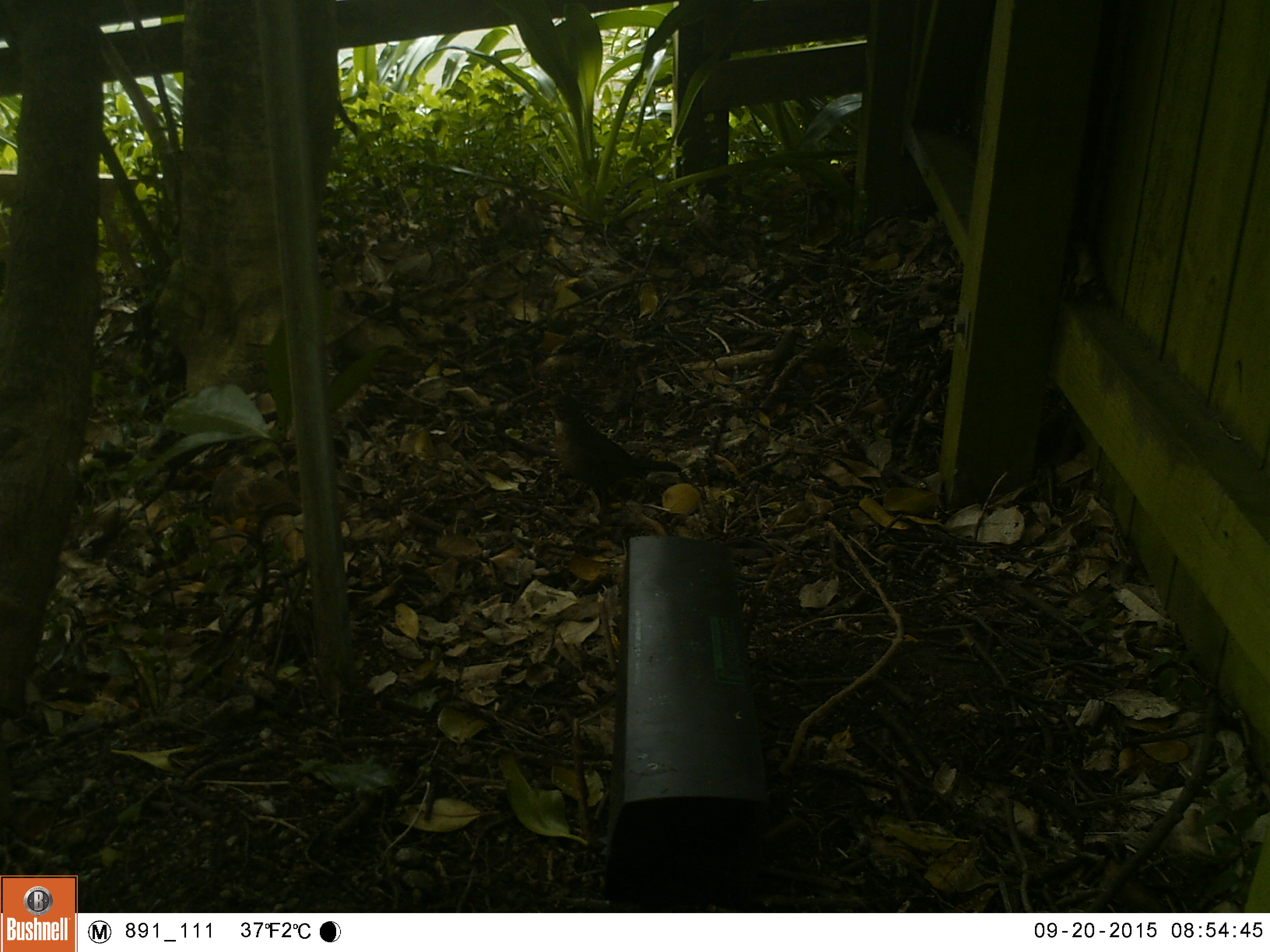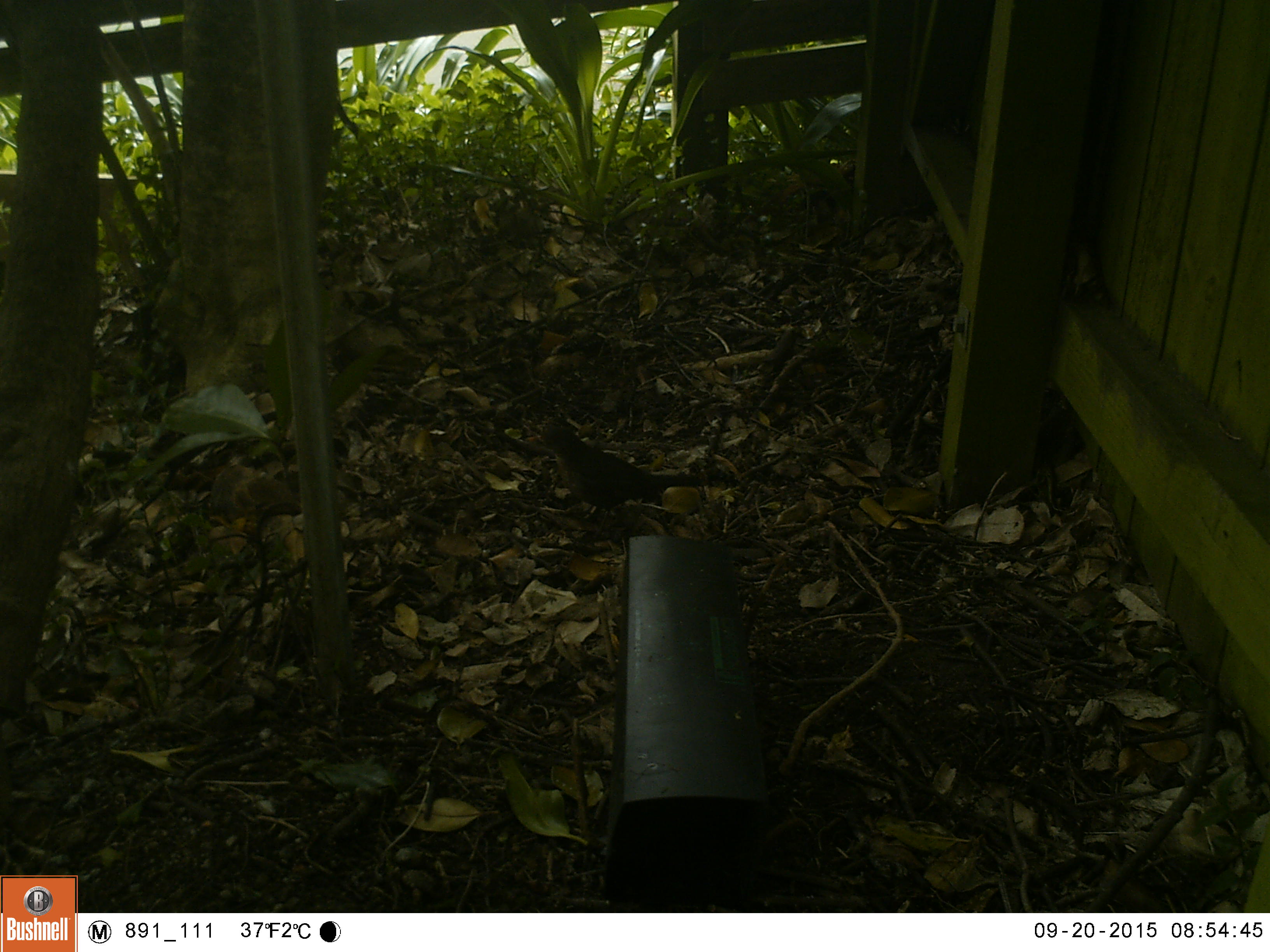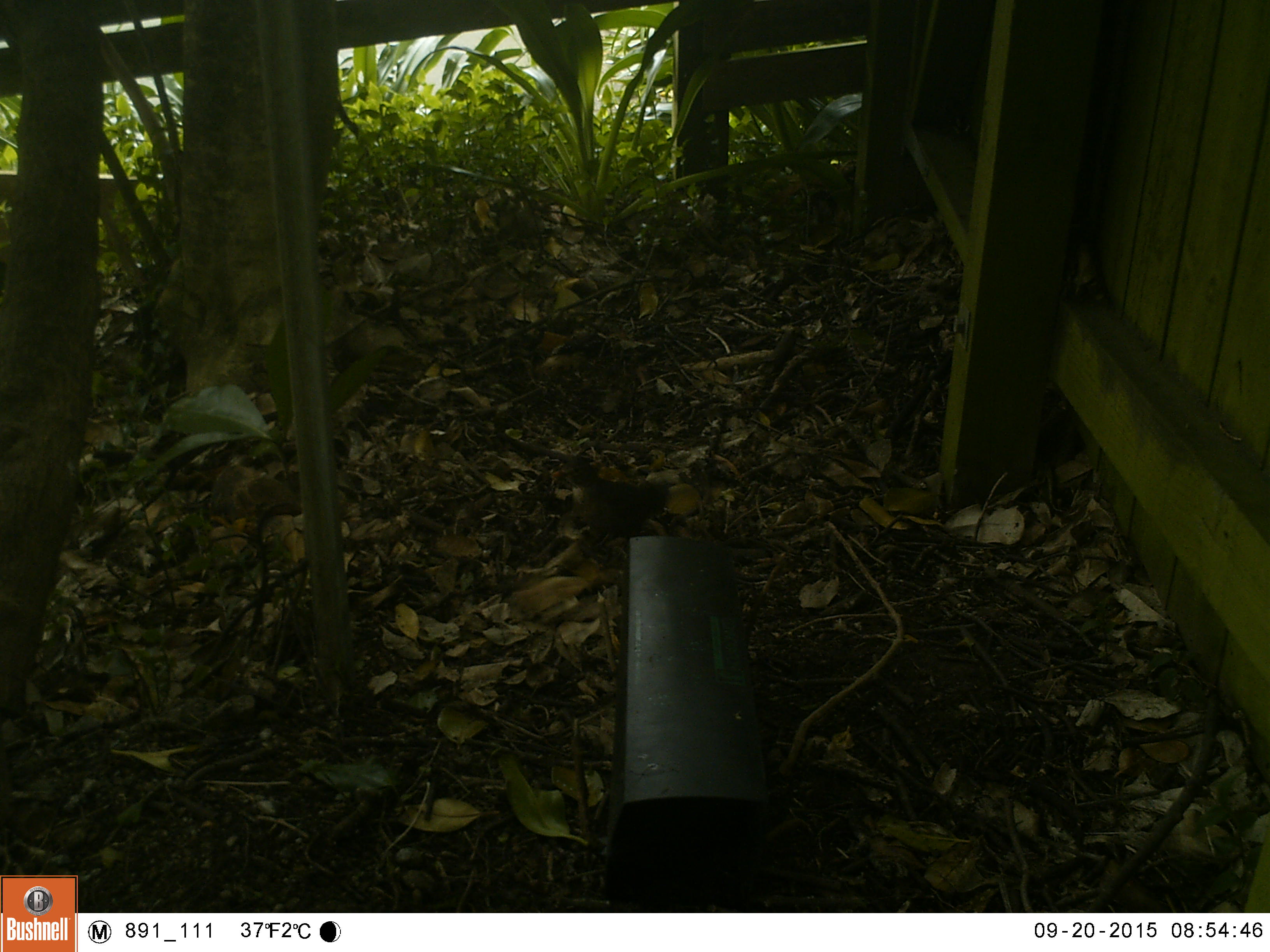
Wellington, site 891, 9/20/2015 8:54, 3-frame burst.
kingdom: Animalia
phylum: Chordata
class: Aves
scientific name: Aves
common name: bird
Bird (Aves).